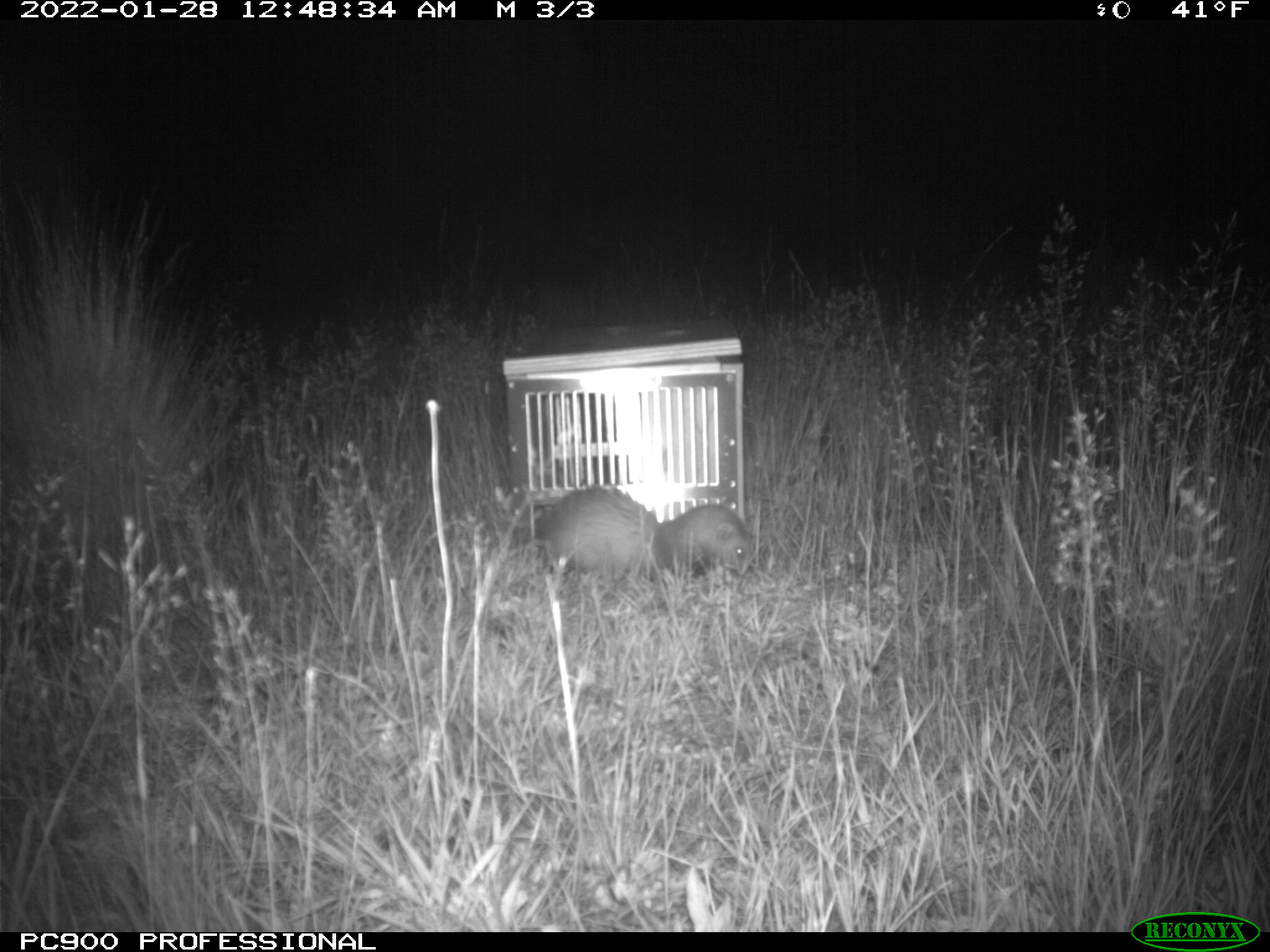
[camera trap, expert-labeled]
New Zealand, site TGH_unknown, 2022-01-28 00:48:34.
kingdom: Animalia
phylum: Chordata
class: Mammalia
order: Carnivora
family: Mustelidae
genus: Mustela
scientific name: Mustela furo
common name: ferret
Ferret (Mustela furo).